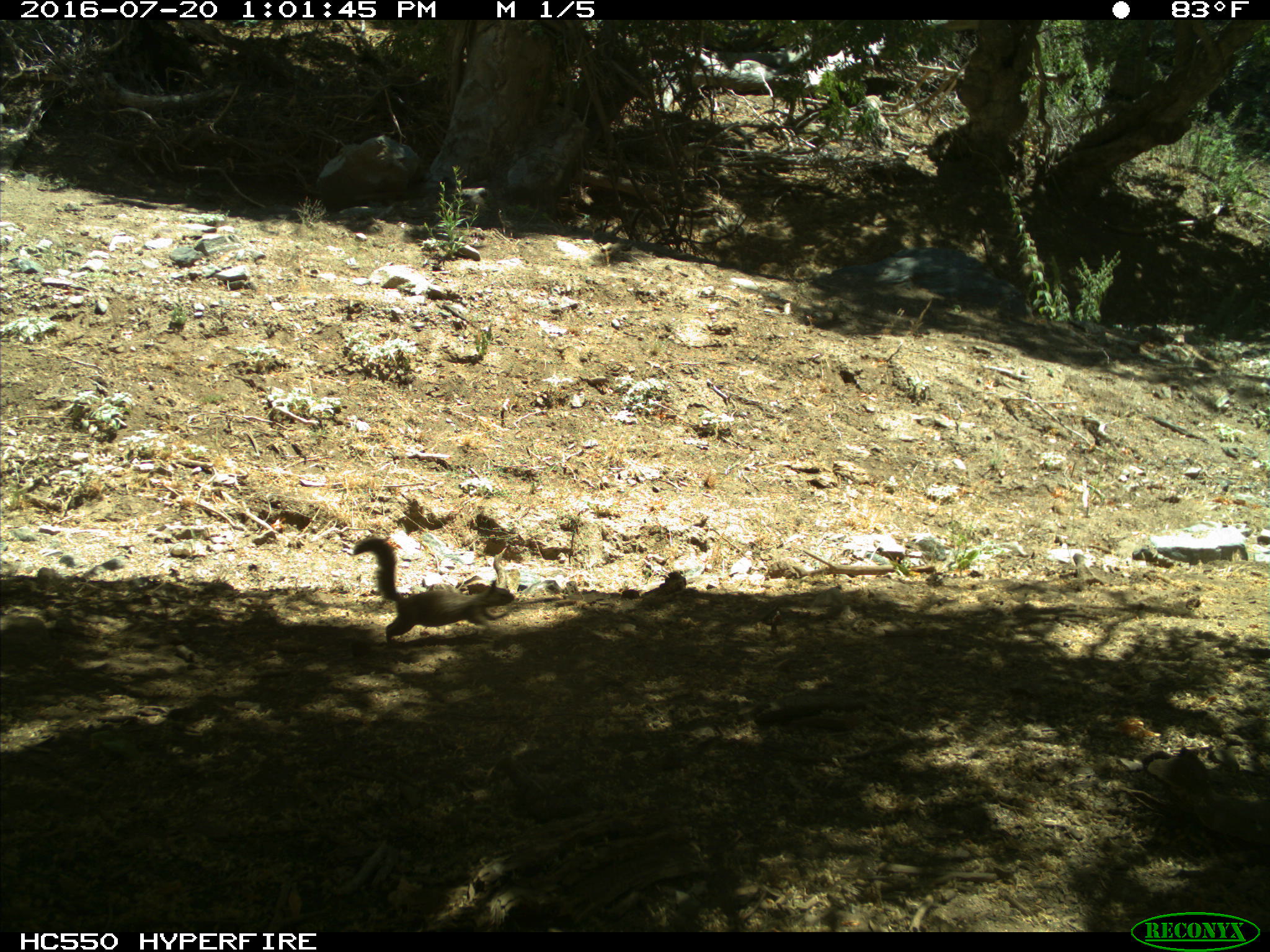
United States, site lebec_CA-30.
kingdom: Animalia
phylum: Chordata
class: Mammalia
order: Rodentia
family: Sciuridae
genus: Otospermophilus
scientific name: Otospermophilus beecheyi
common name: california ground squirrel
Otospermophilus beecheyi (california ground squirrel).